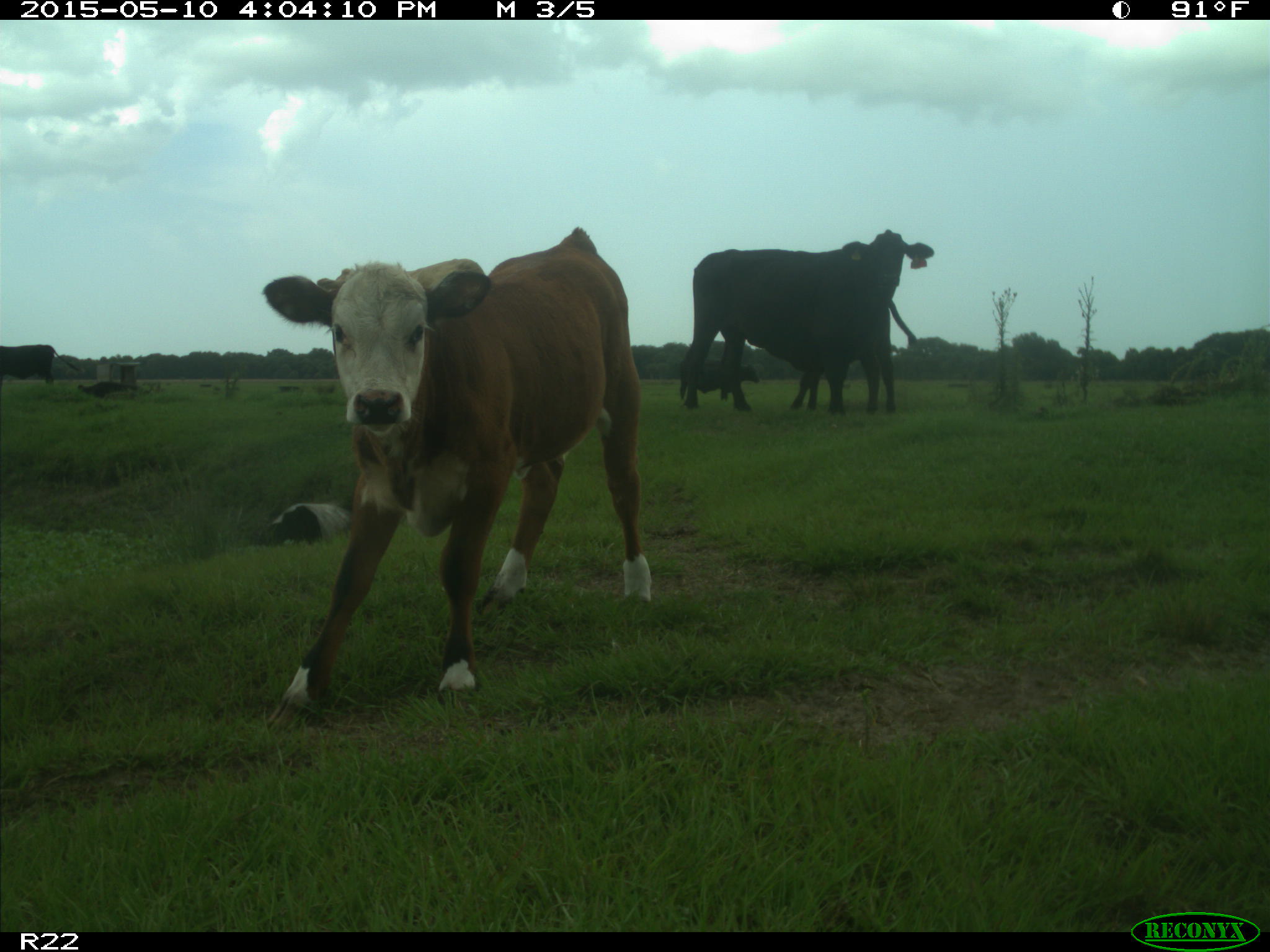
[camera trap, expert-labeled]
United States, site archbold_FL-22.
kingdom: Animalia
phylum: Chordata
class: Mammalia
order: Artiodactyla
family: Bovidae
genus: Bos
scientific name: Bos taurus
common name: domestic cow